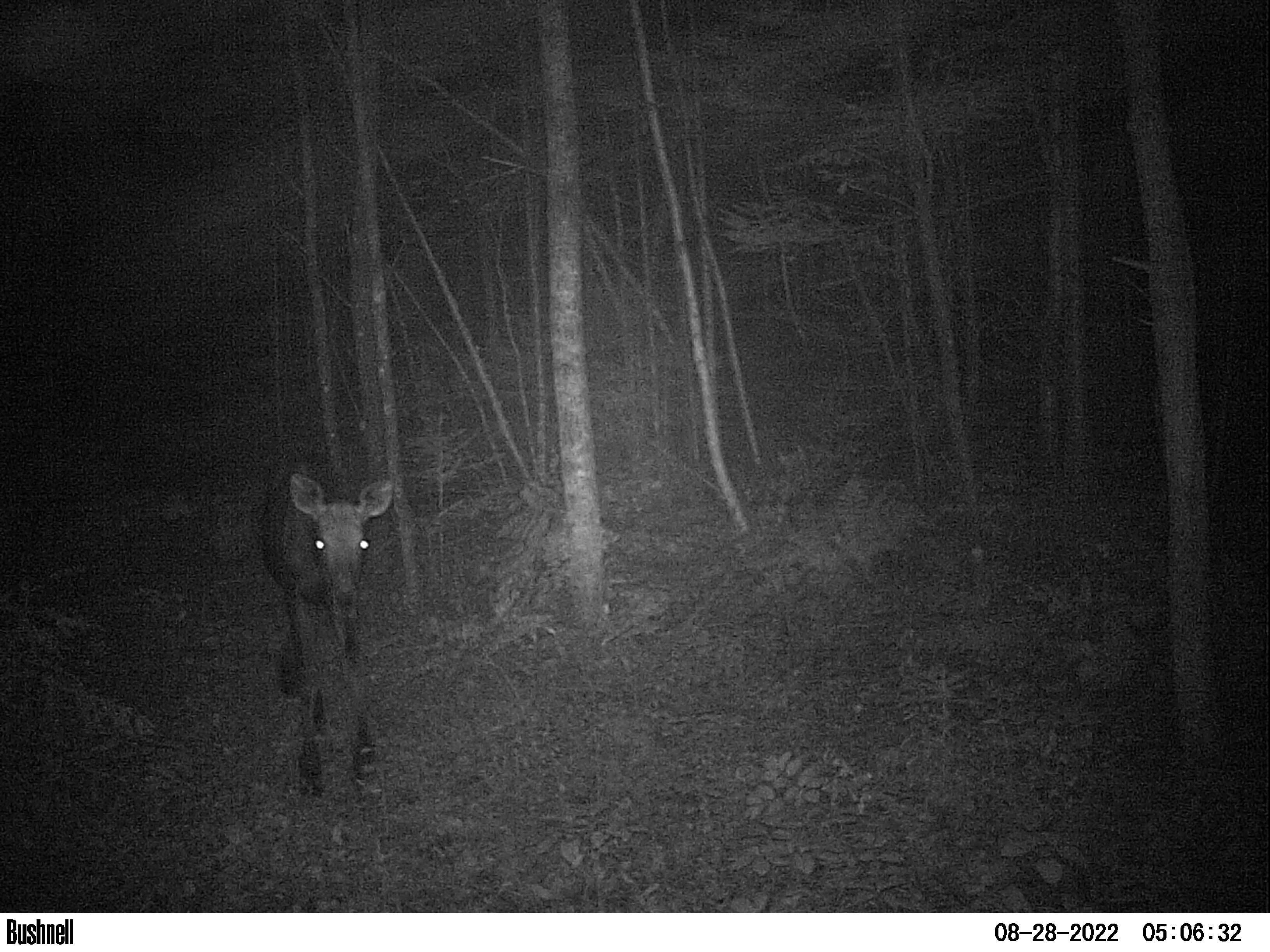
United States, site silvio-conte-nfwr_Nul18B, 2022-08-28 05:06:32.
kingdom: Animalia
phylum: Chordata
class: Mammalia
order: Artiodactyla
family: Cervidae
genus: Alces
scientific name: Alces alces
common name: moose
Moose (Alces alces).